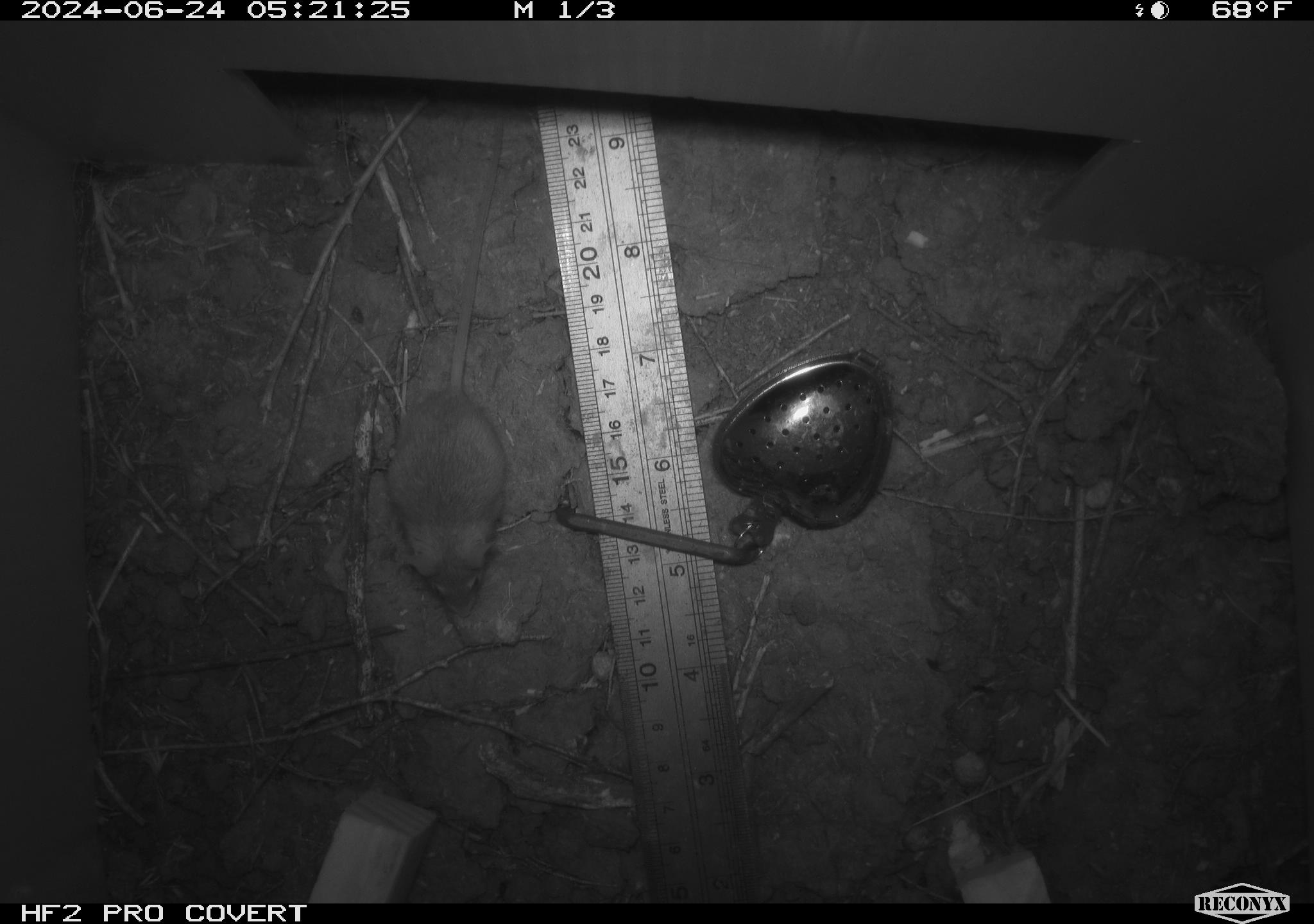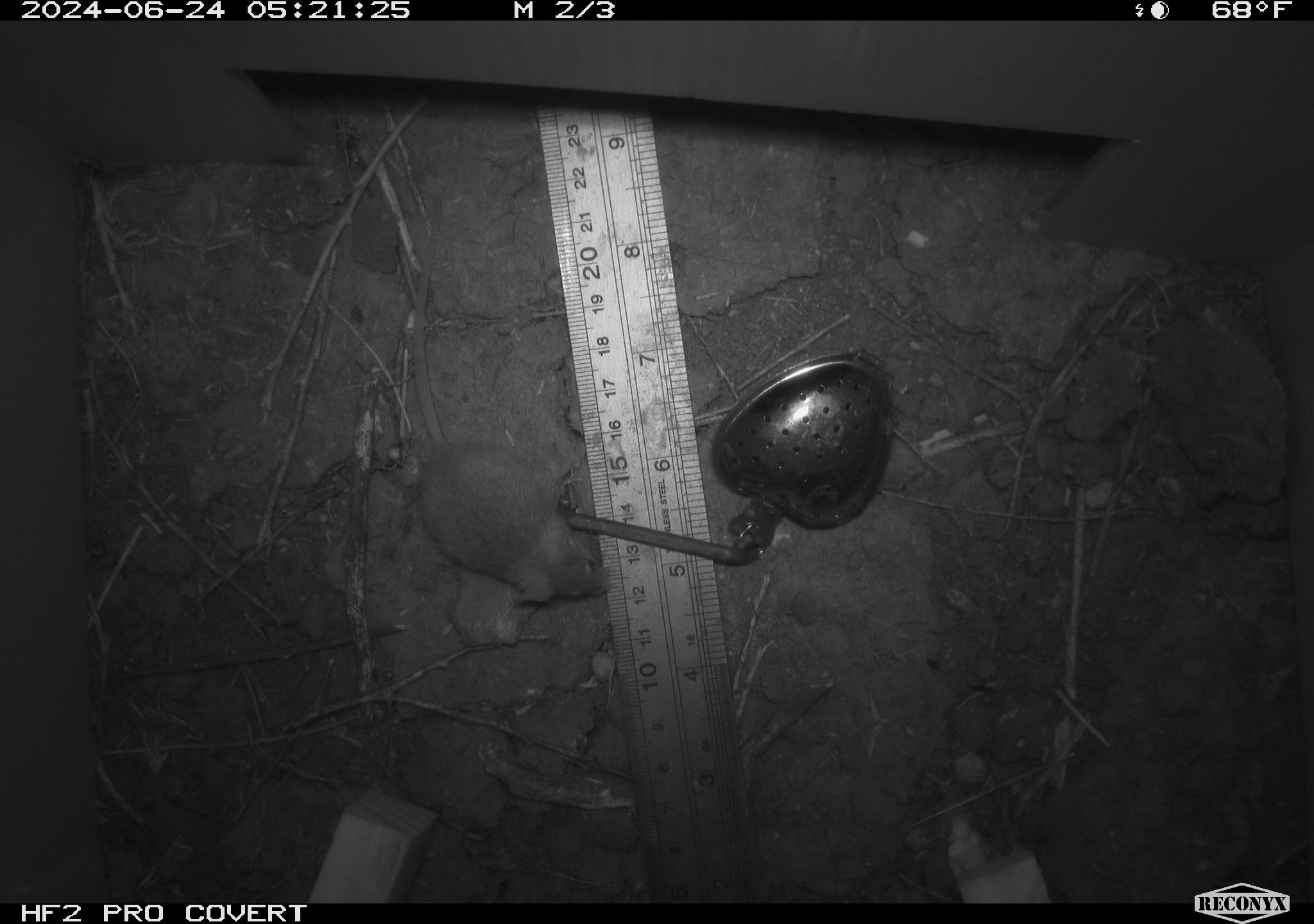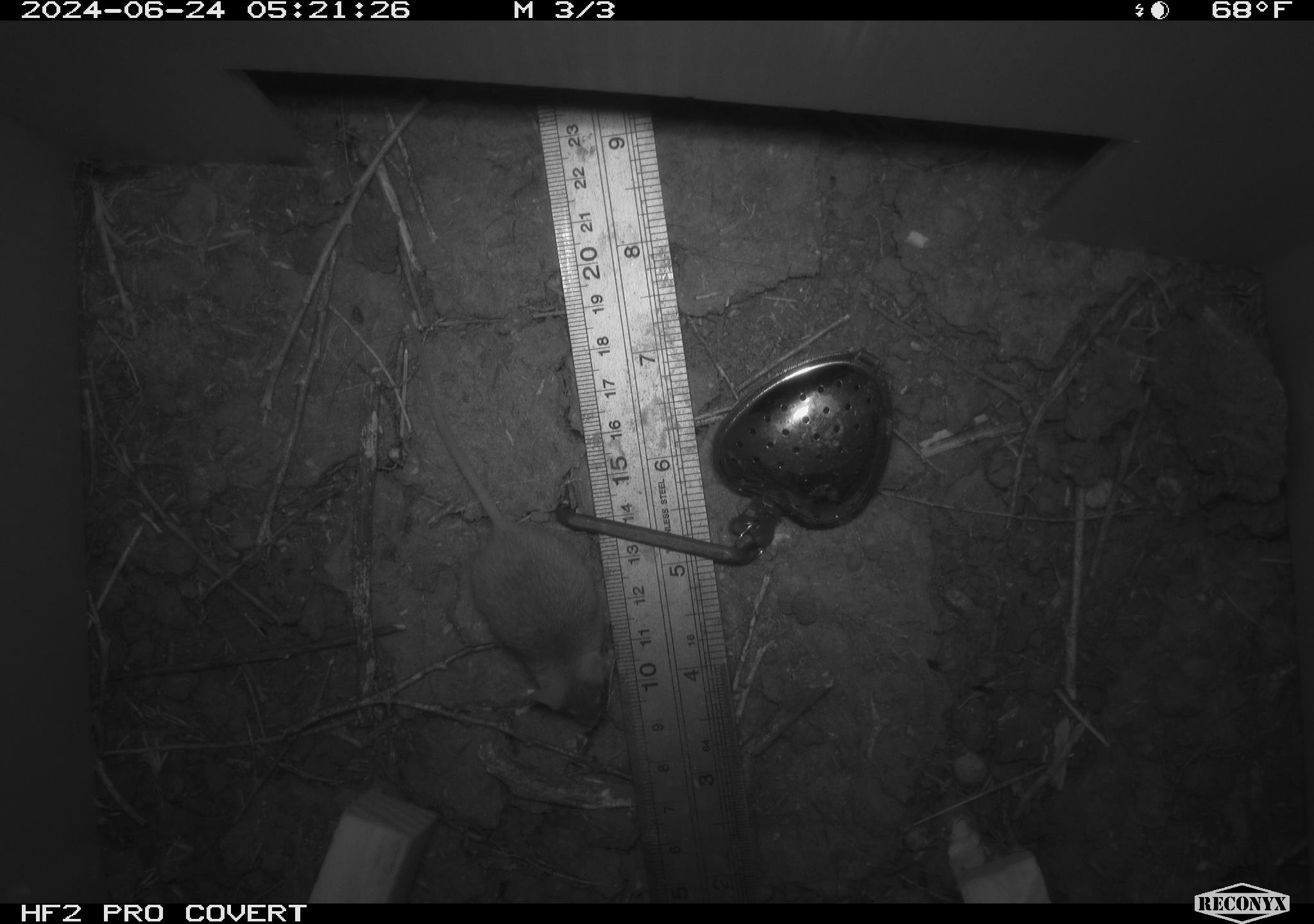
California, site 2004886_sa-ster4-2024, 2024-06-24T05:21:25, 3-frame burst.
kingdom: Animalia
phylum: Chordata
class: Mammalia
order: Rodentia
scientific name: Rodentia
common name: mouse species